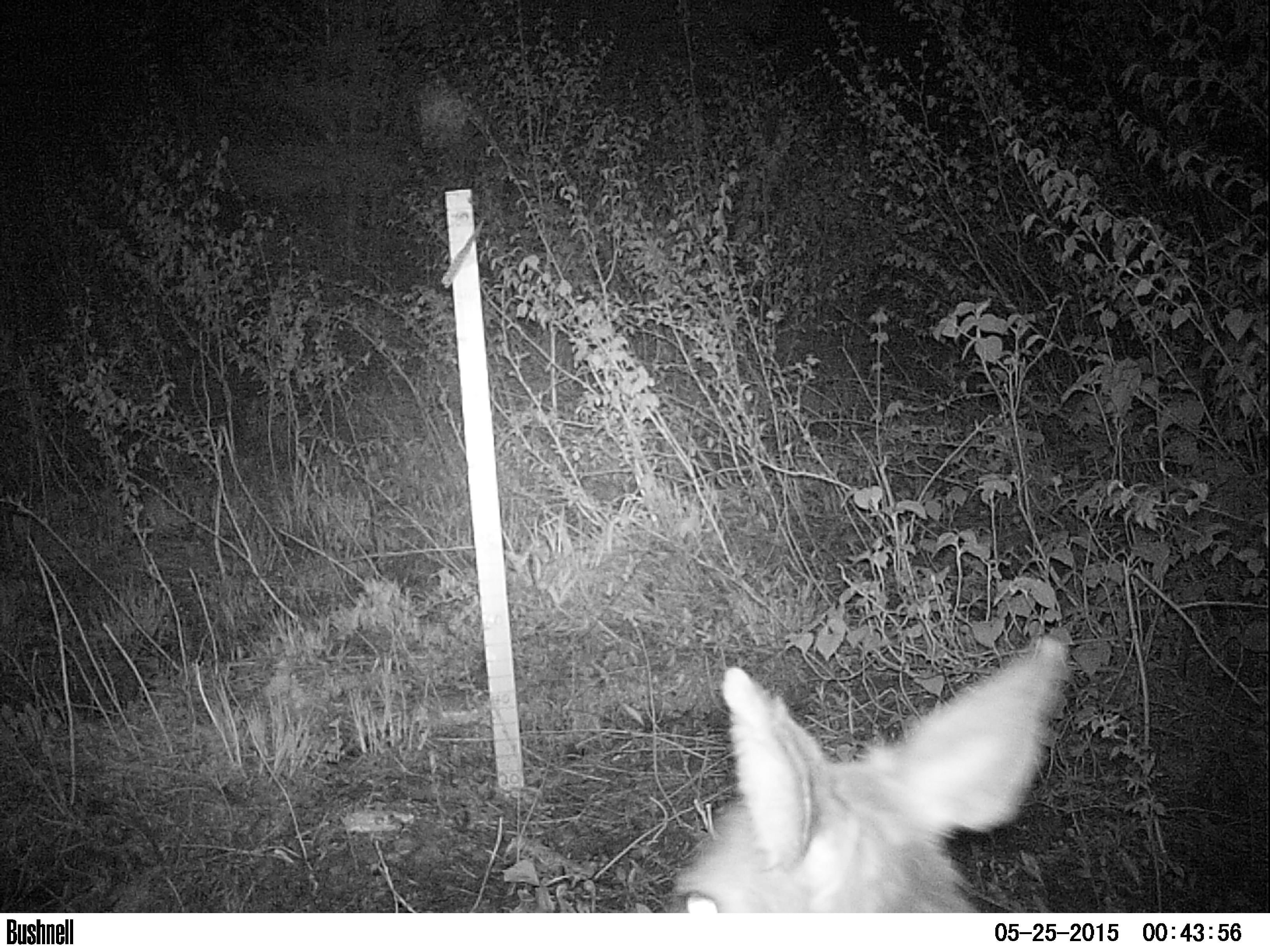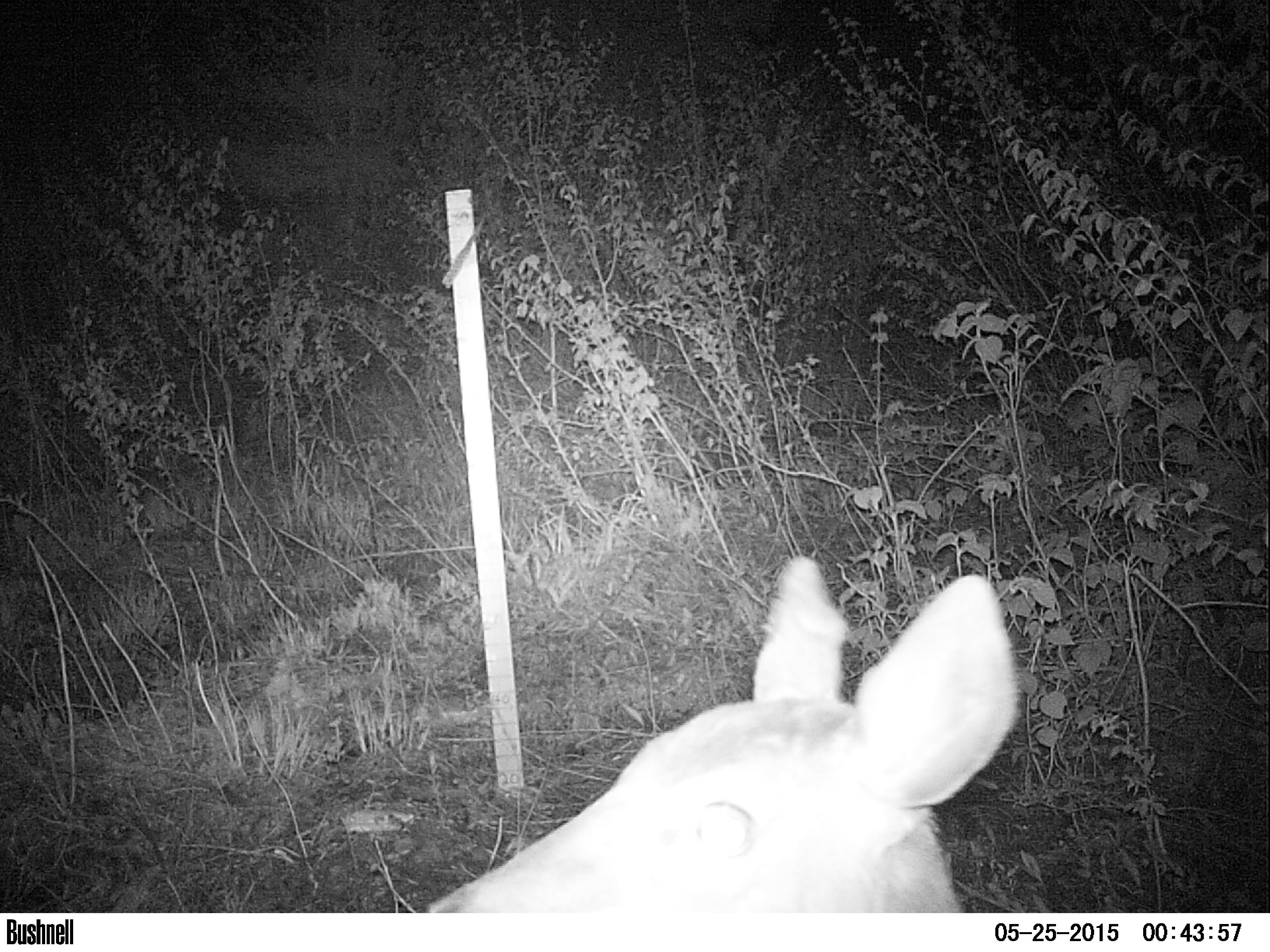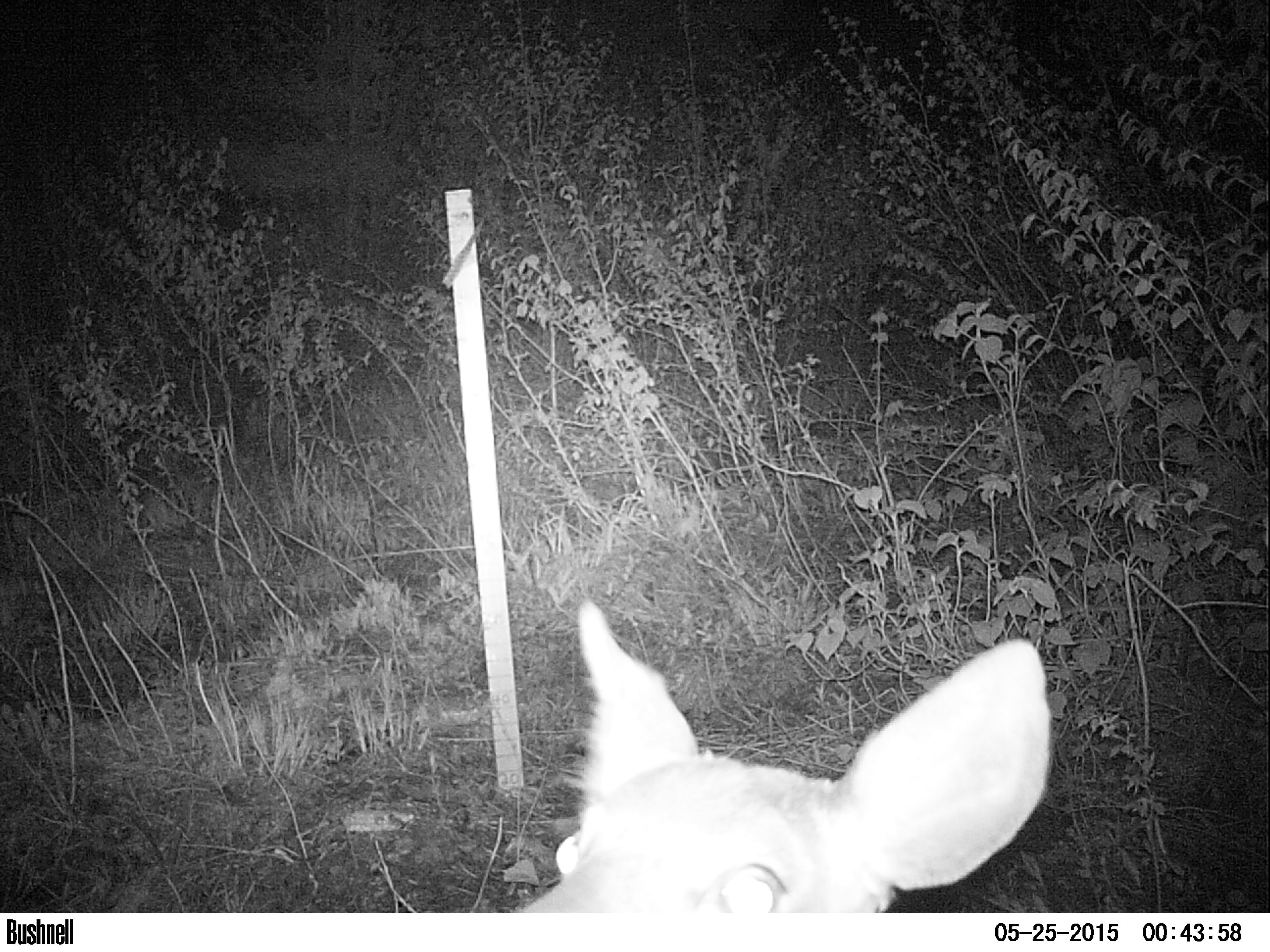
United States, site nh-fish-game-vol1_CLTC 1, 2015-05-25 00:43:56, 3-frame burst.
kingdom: Animalia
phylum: Chordata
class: Mammalia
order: Artiodactyla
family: Cervidae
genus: Odocoileus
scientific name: Odocoileus virginianus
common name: white-tailed deer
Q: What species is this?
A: White-tailed deer (Odocoileus virginianus).